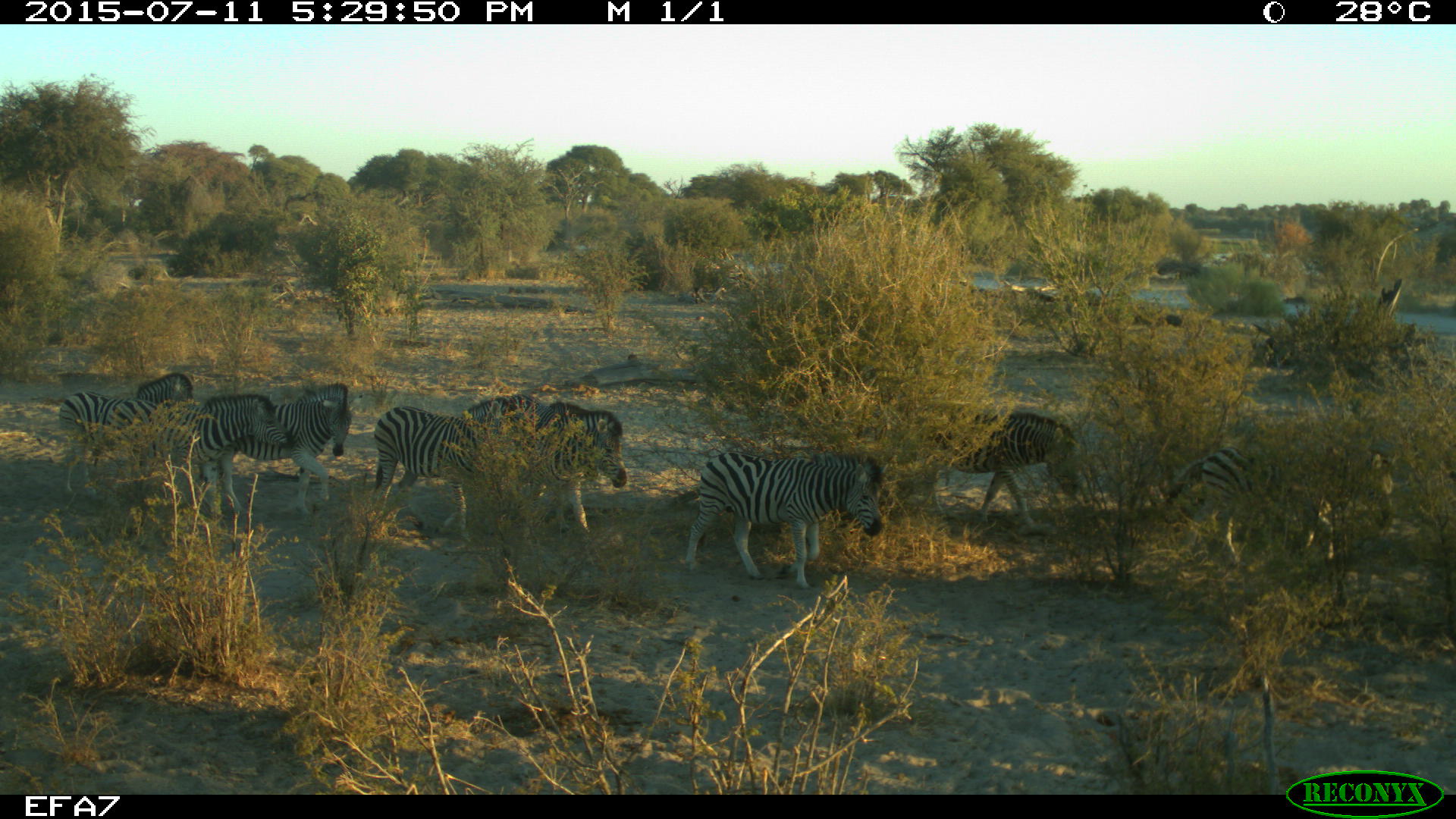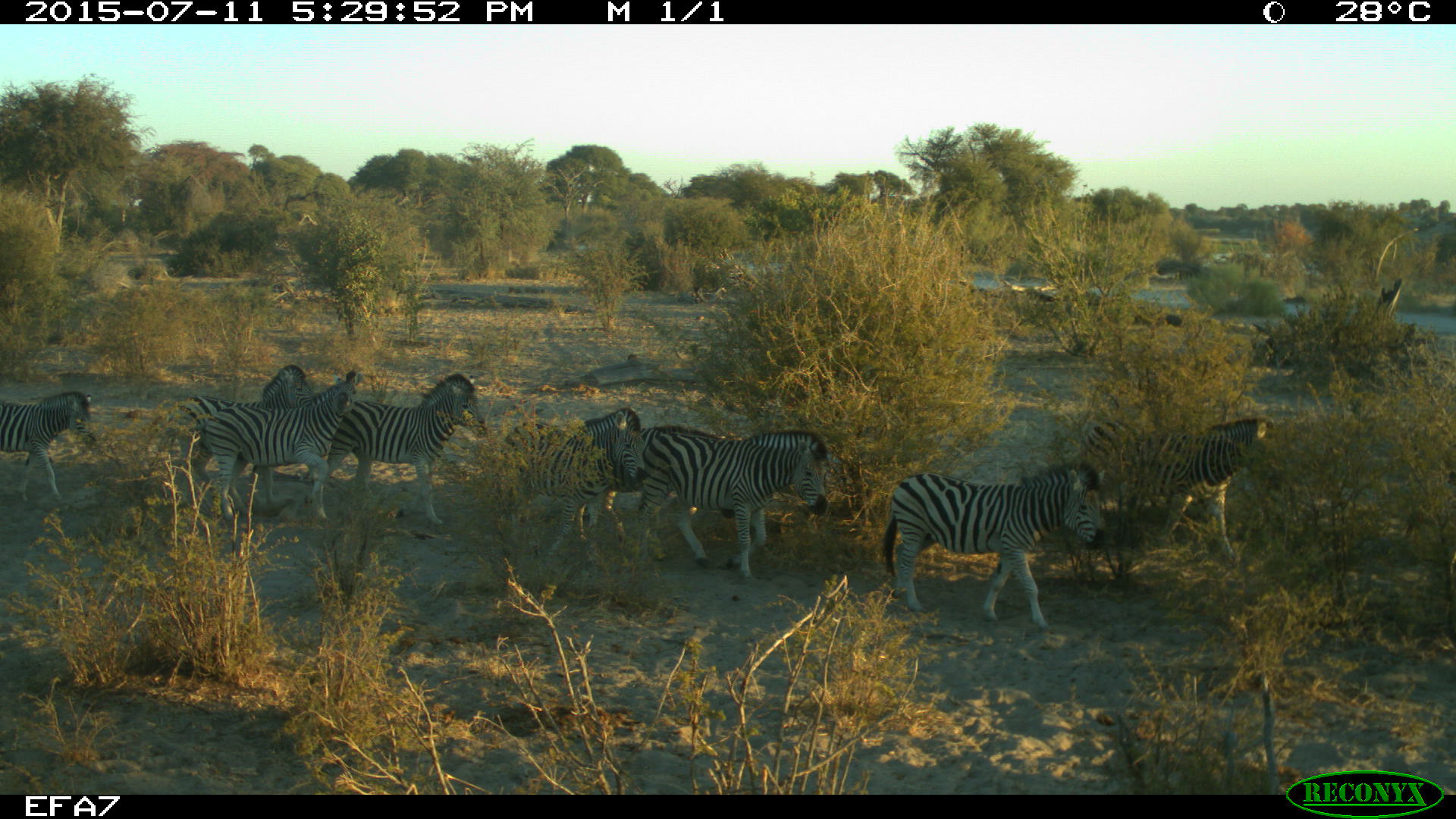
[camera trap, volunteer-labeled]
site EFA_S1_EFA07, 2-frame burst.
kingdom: Animalia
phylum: Chordata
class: Mammalia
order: Perissodactyla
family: Equidae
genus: Equus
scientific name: Equus quagga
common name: plains zebra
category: zebraplains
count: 8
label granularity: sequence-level